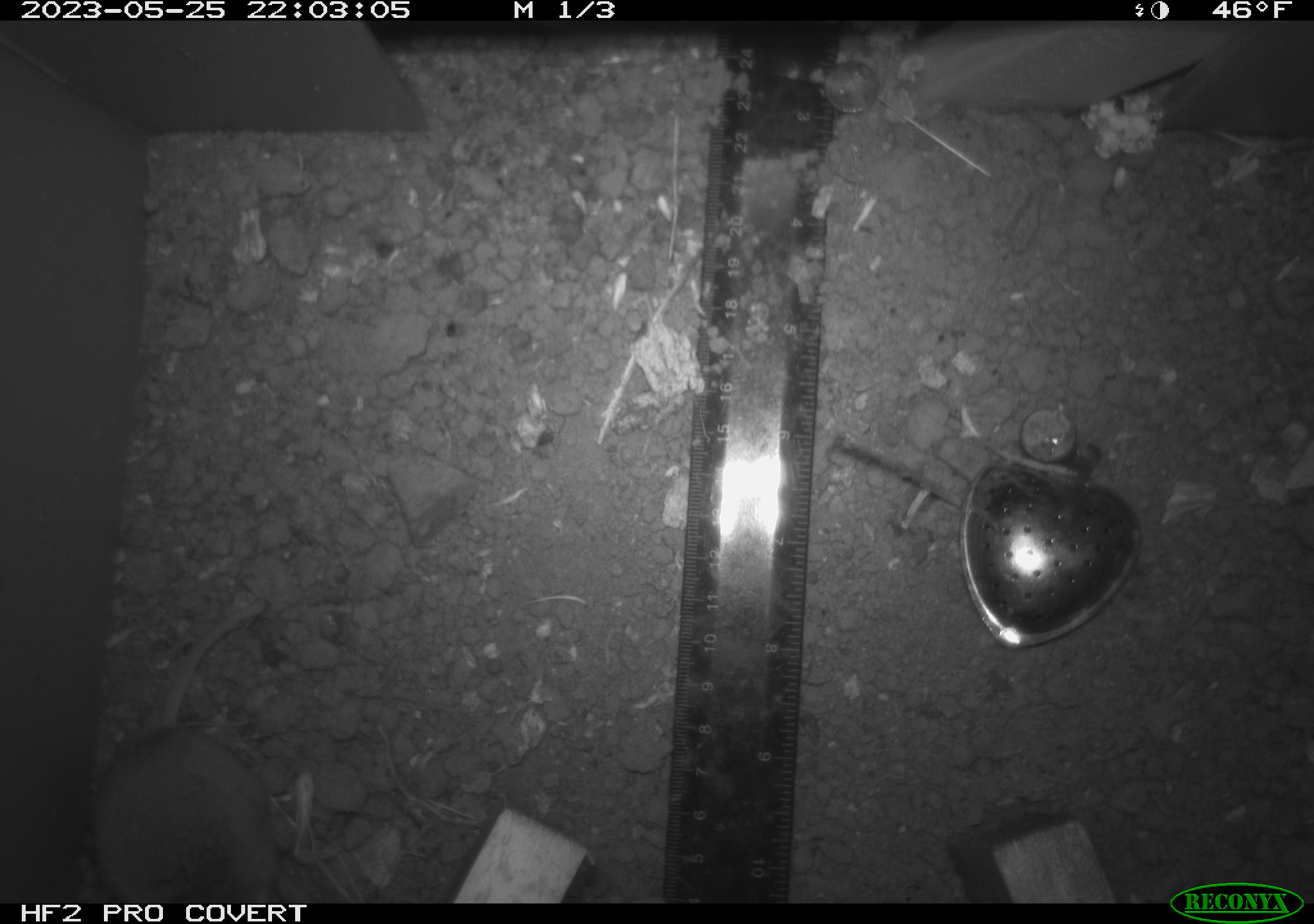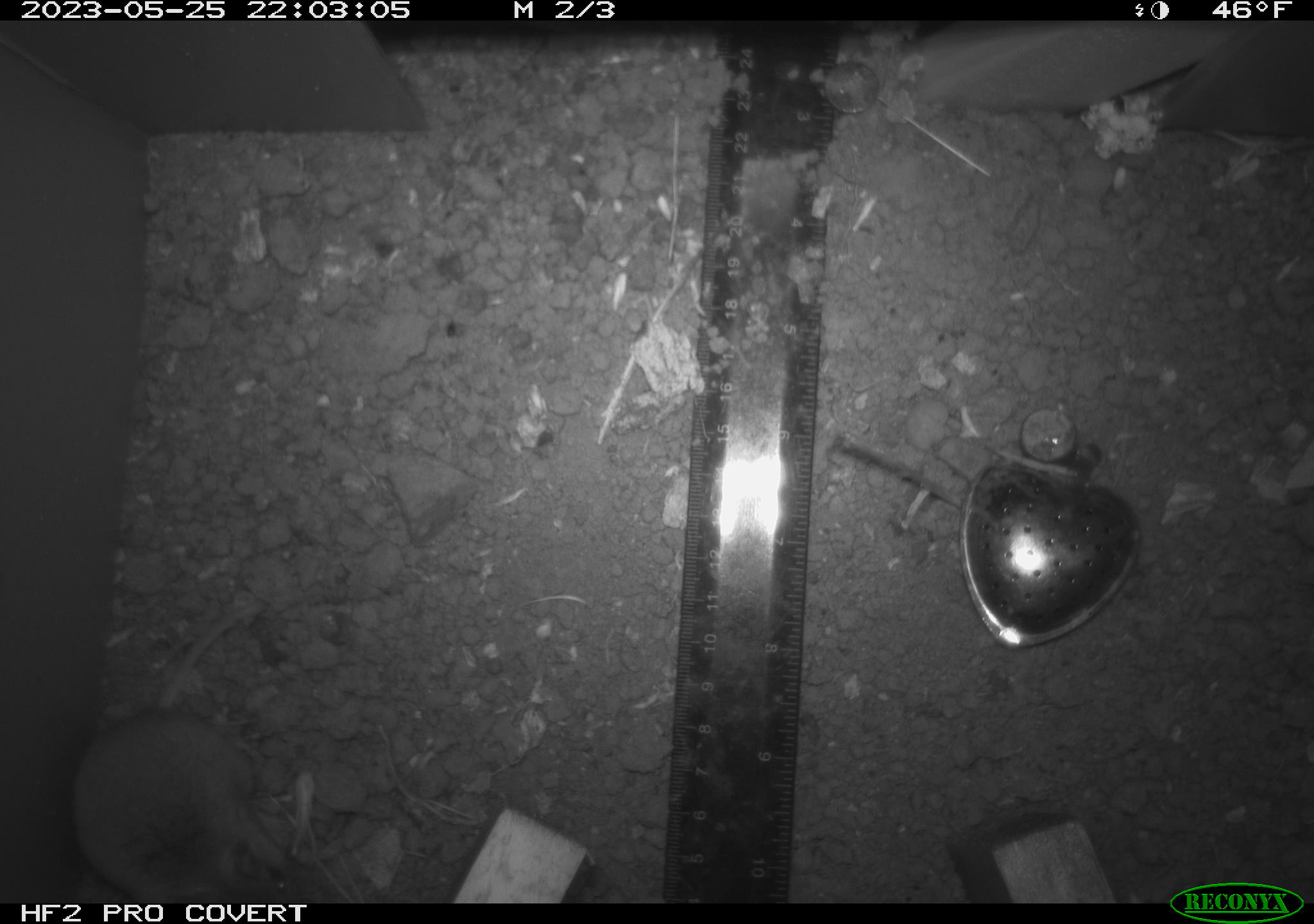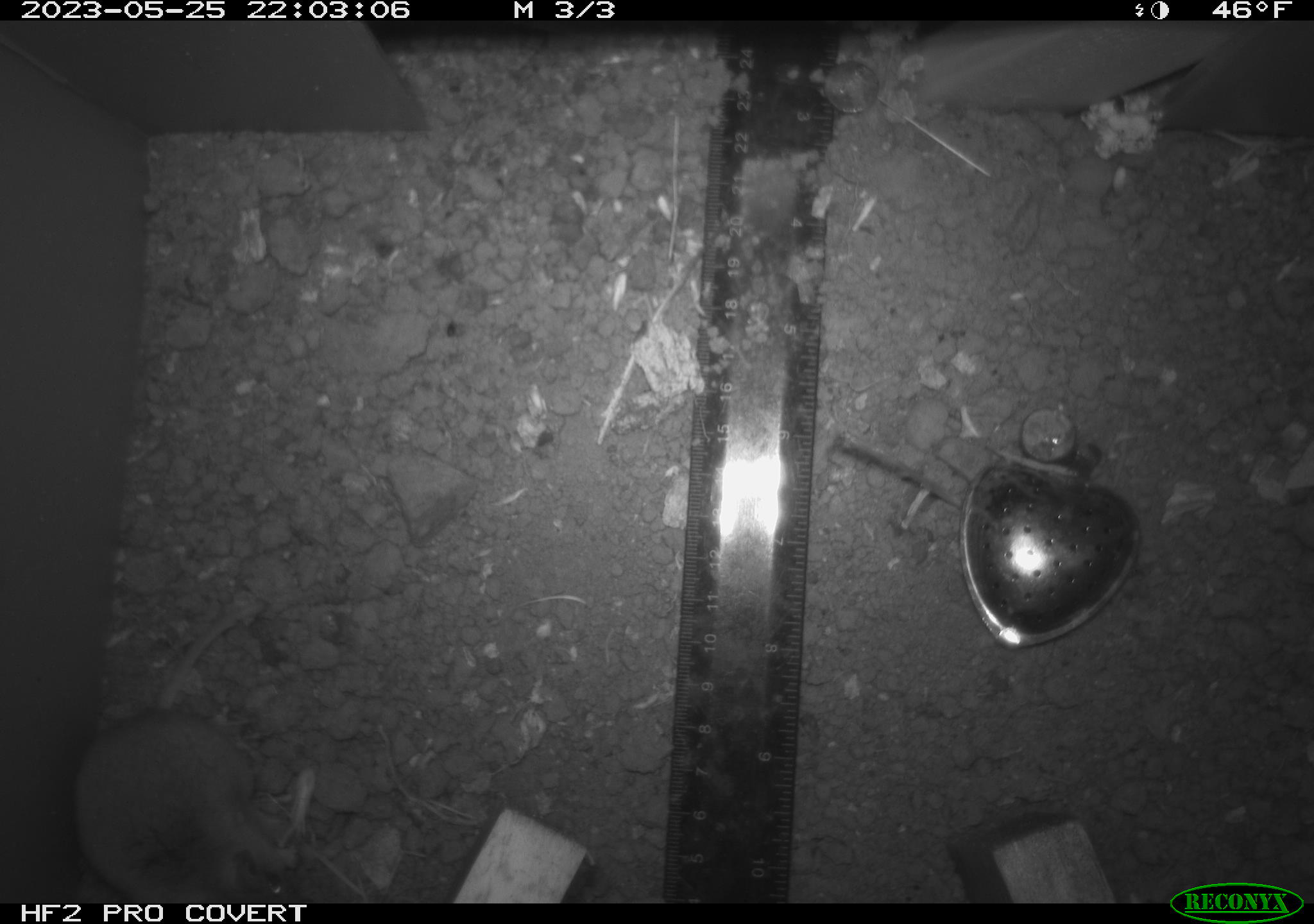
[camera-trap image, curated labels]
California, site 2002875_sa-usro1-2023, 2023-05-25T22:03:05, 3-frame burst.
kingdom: Animalia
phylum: Chordata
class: Mammalia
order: Rodentia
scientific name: Rodentia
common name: mouse species